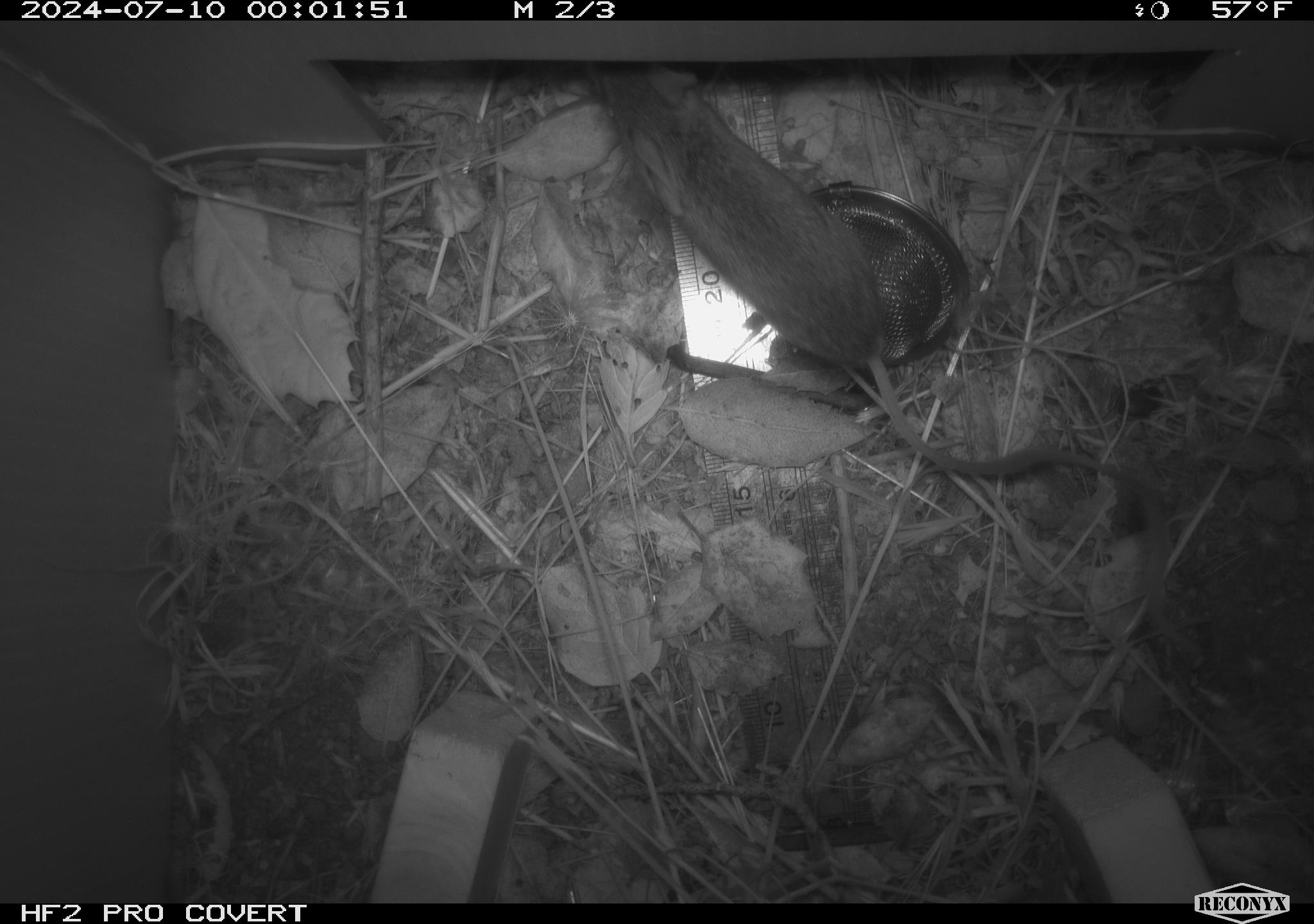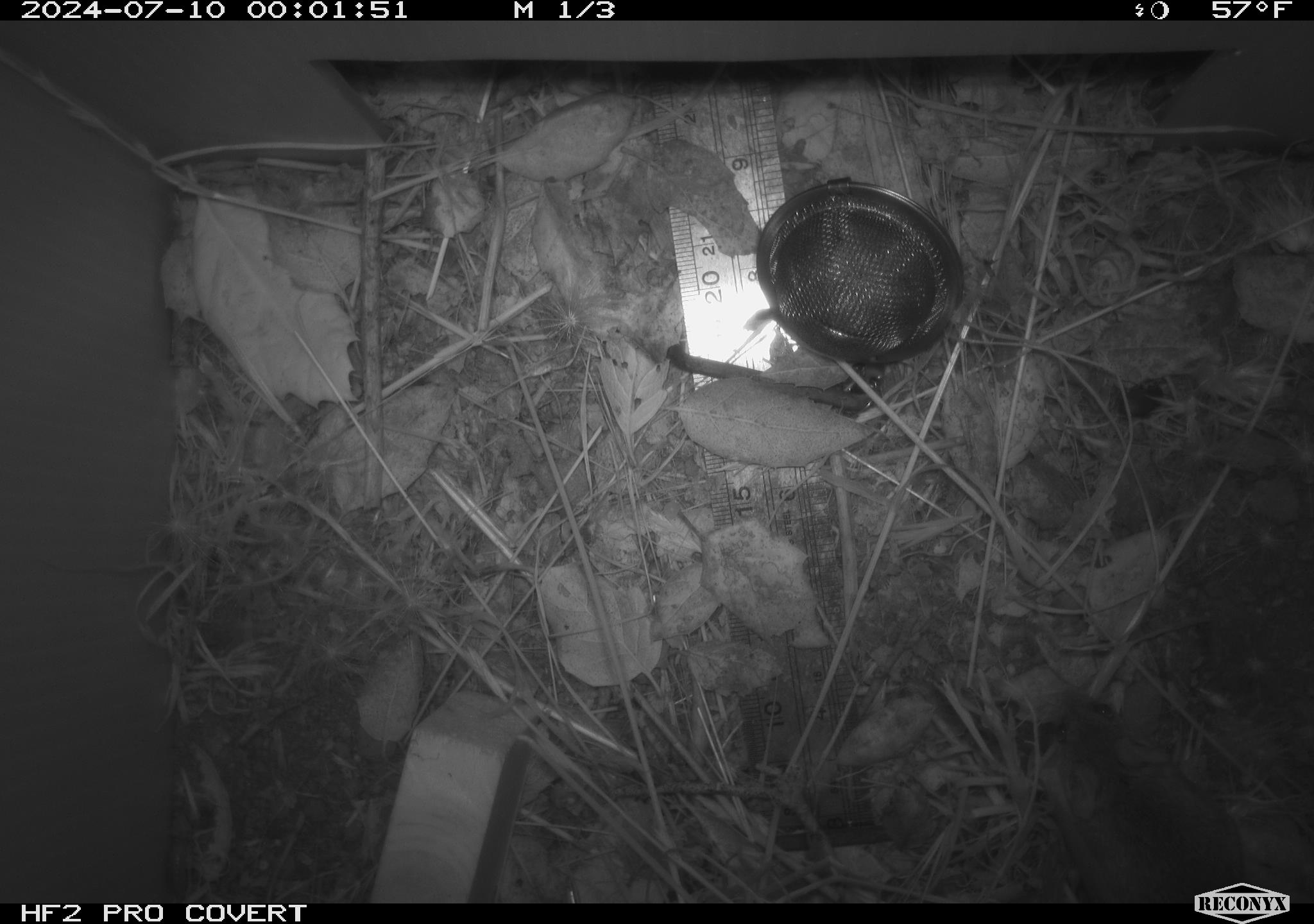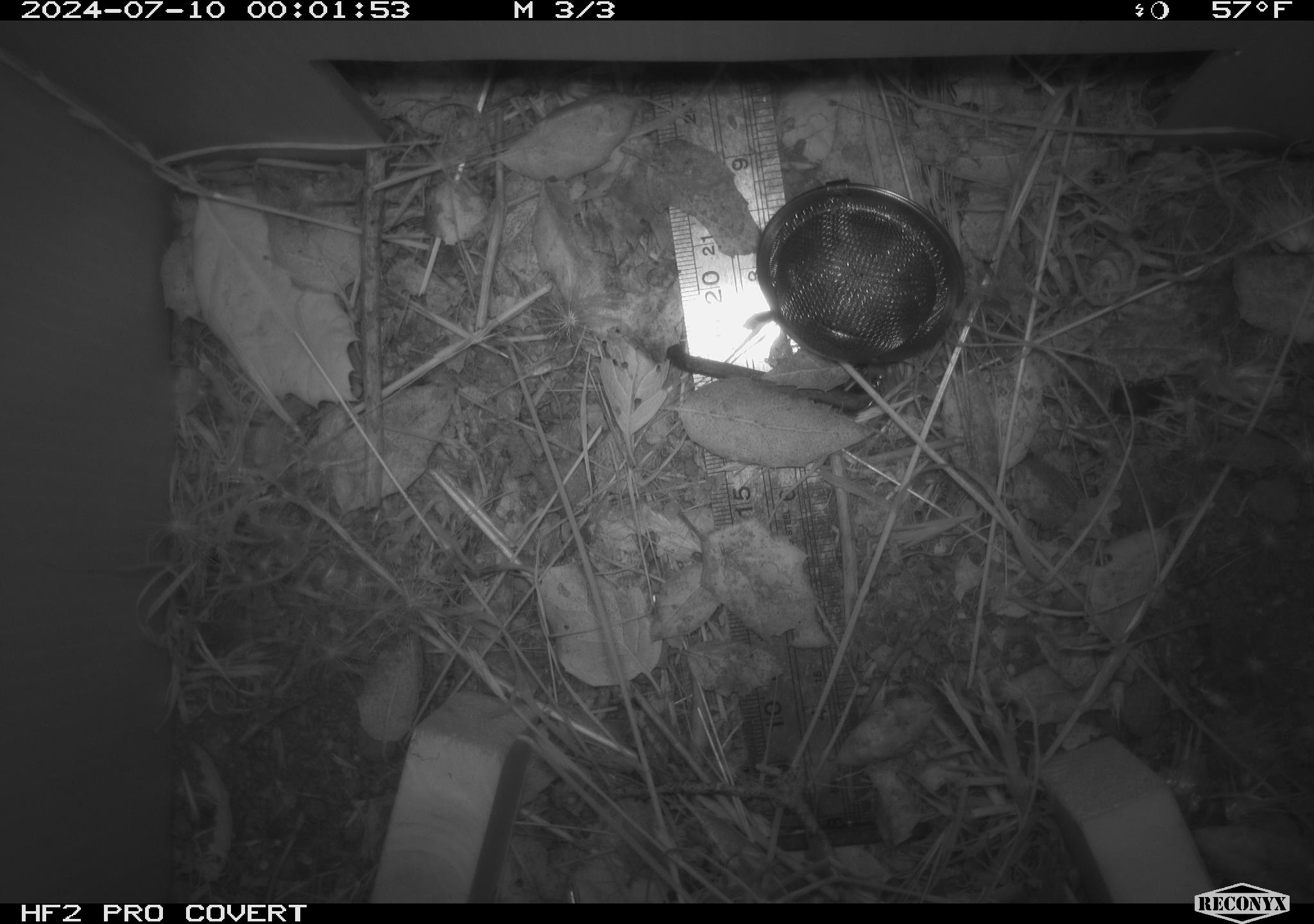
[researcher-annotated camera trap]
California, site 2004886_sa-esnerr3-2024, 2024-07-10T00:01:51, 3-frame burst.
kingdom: Animalia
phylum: Chordata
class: Mammalia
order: Rodentia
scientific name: Rodentia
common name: rodent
Rodent (Rodentia).